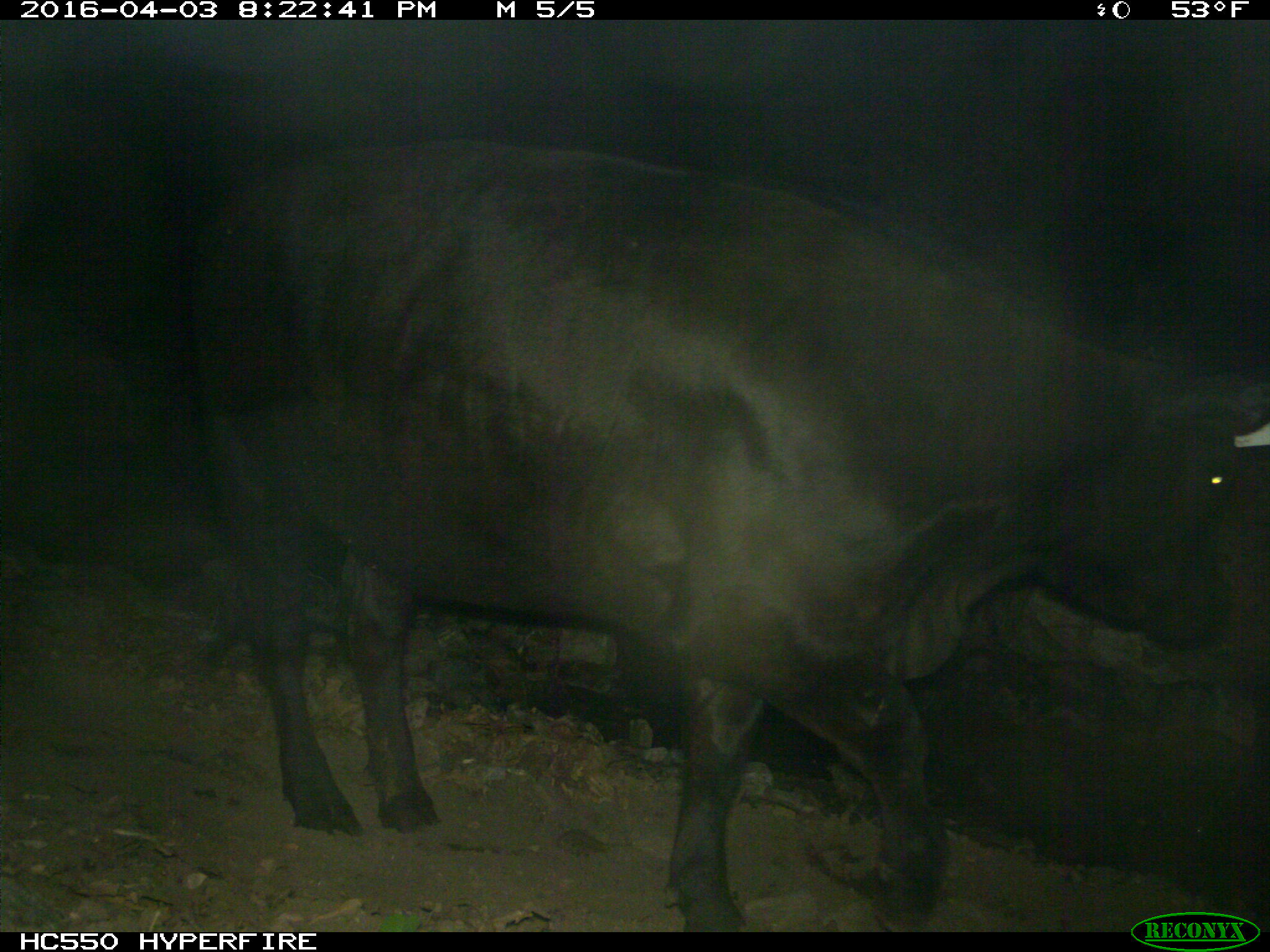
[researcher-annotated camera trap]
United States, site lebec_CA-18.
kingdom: Animalia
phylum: Chordata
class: Mammalia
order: Artiodactyla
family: Bovidae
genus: Bos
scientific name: Bos taurus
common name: domestic cow